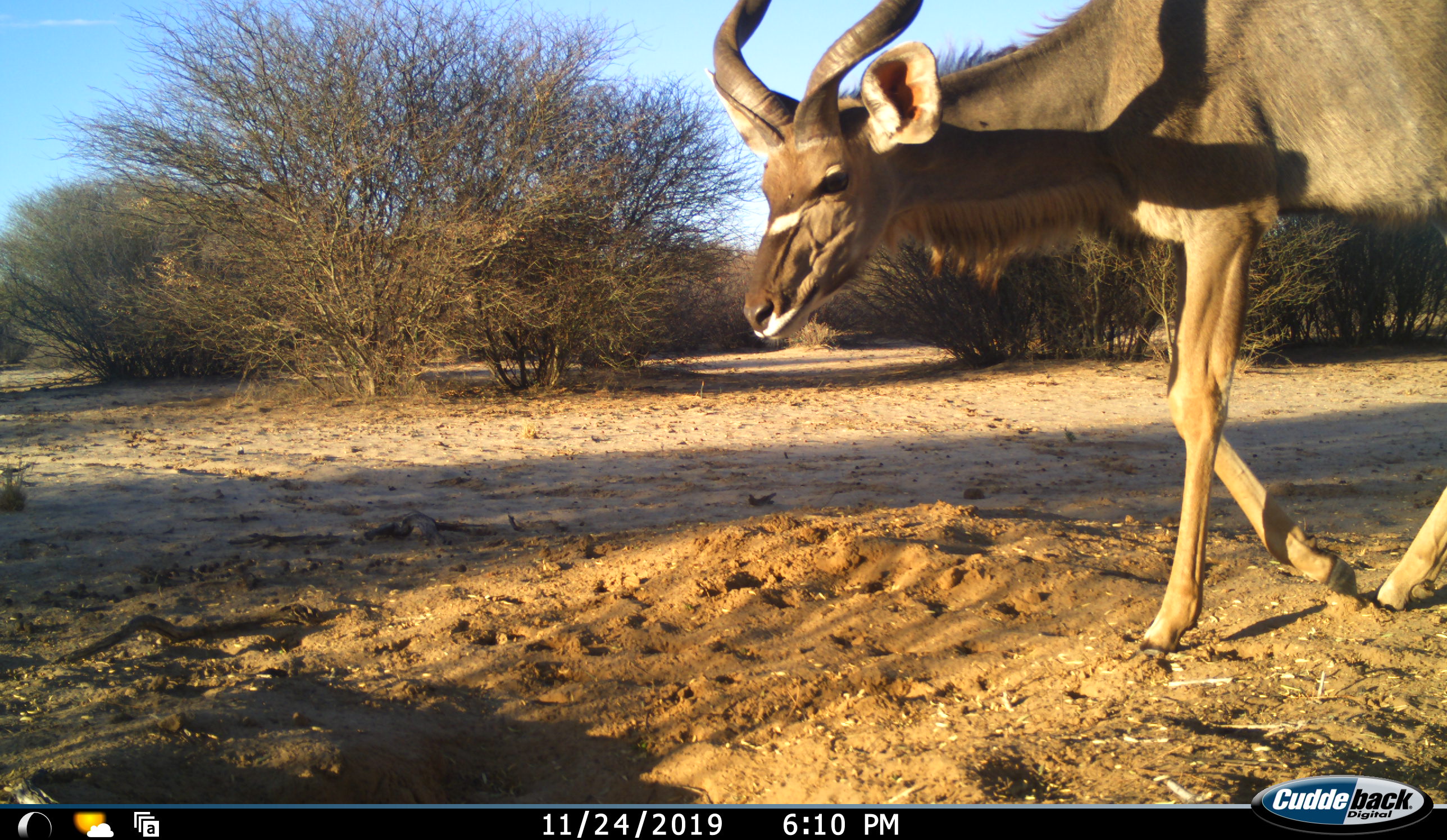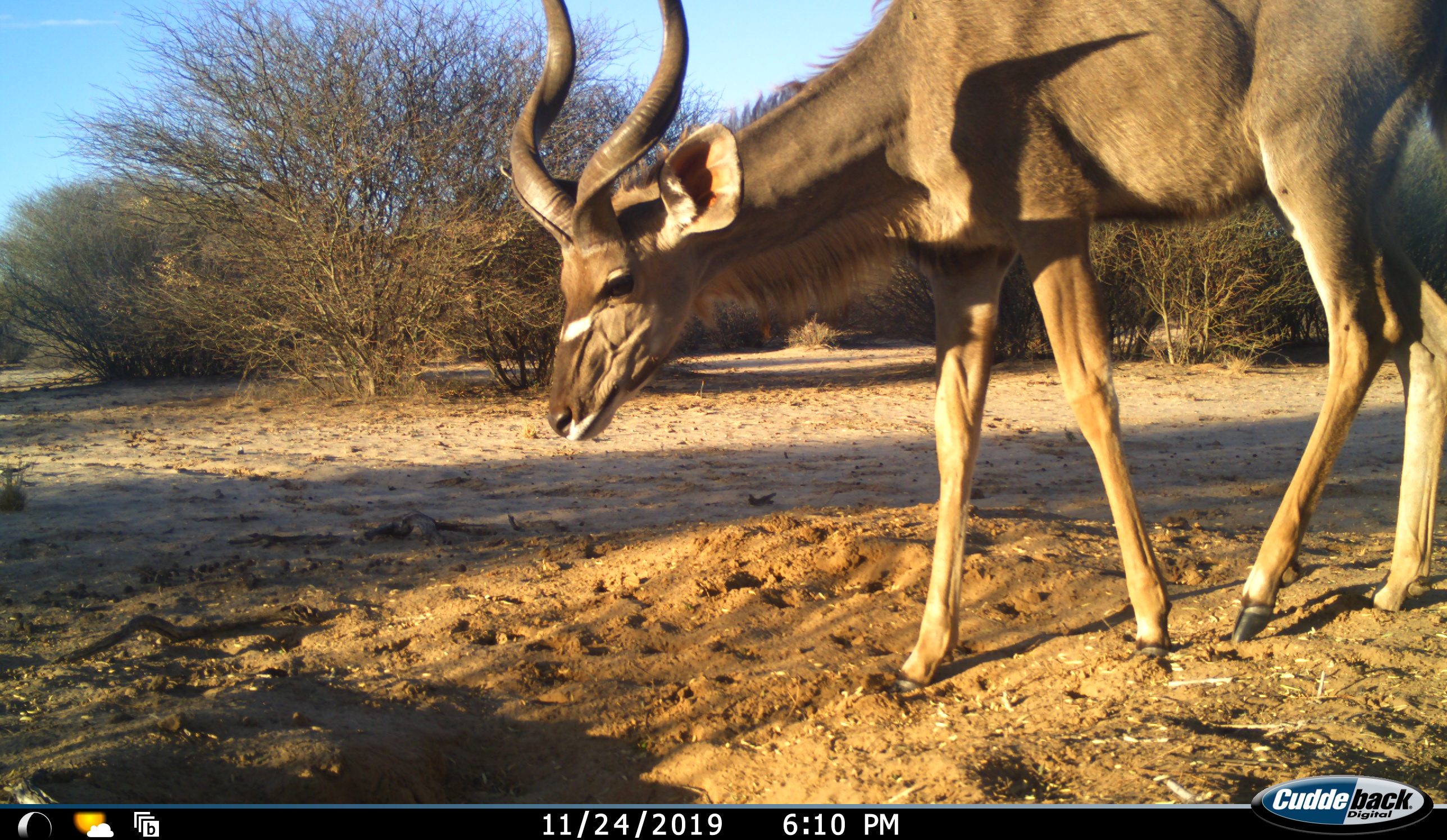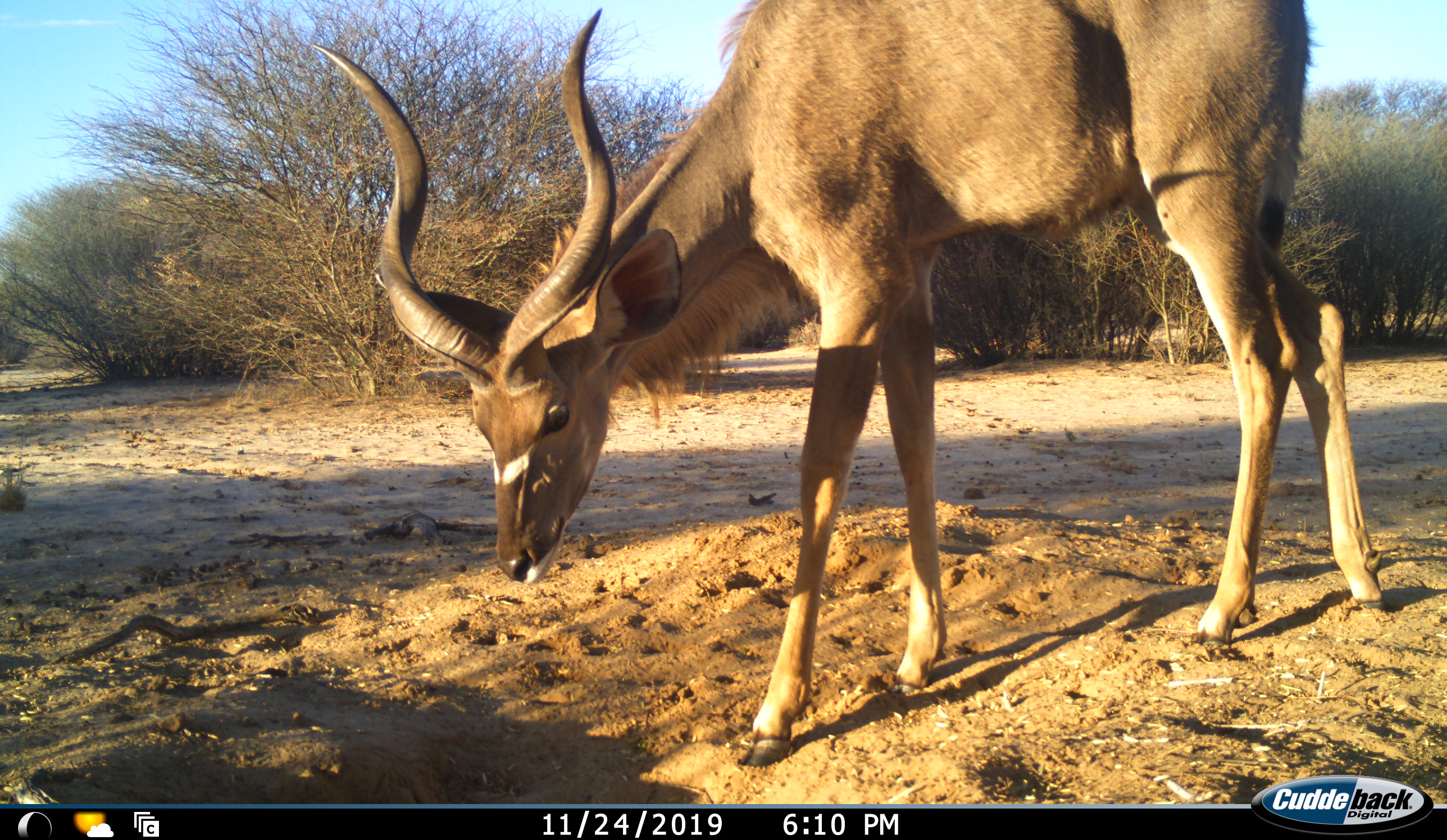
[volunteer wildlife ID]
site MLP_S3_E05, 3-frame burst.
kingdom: Animalia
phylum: Chordata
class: Mammalia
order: Artiodactyla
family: Bovidae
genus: Tragelaphus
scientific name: Tragelaphus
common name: kudu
Kudu (Tragelaphus), count 1. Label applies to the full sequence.